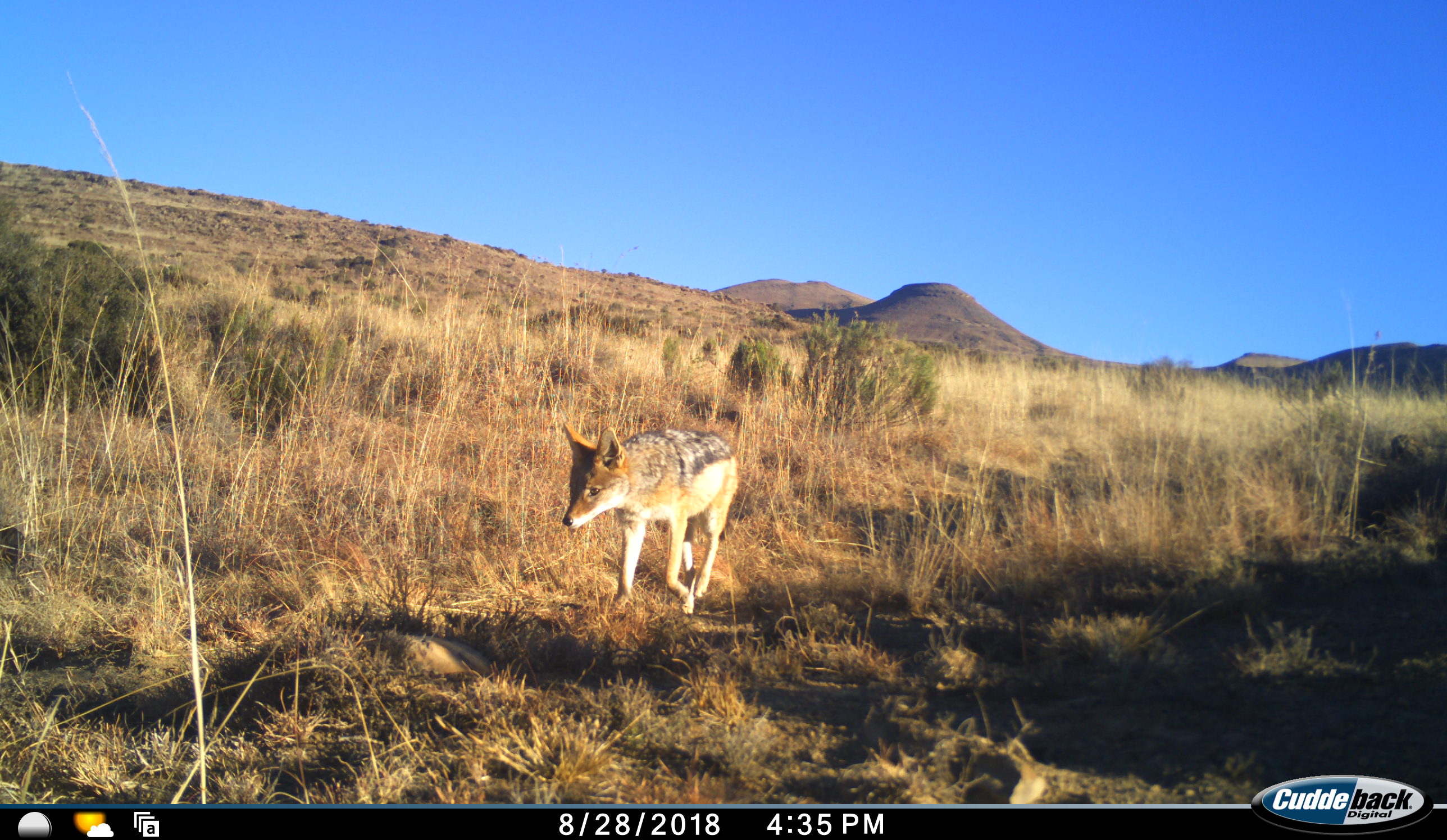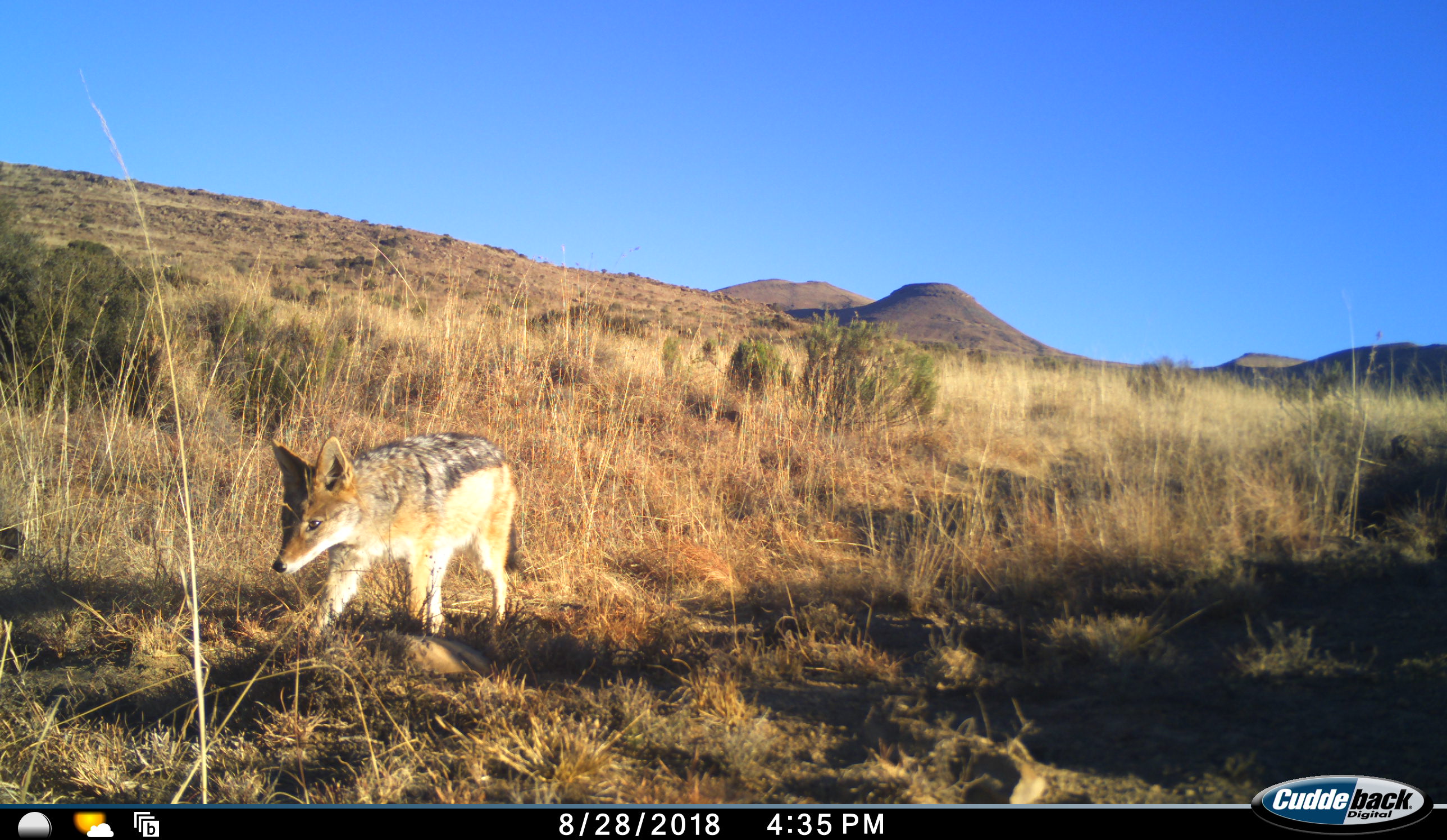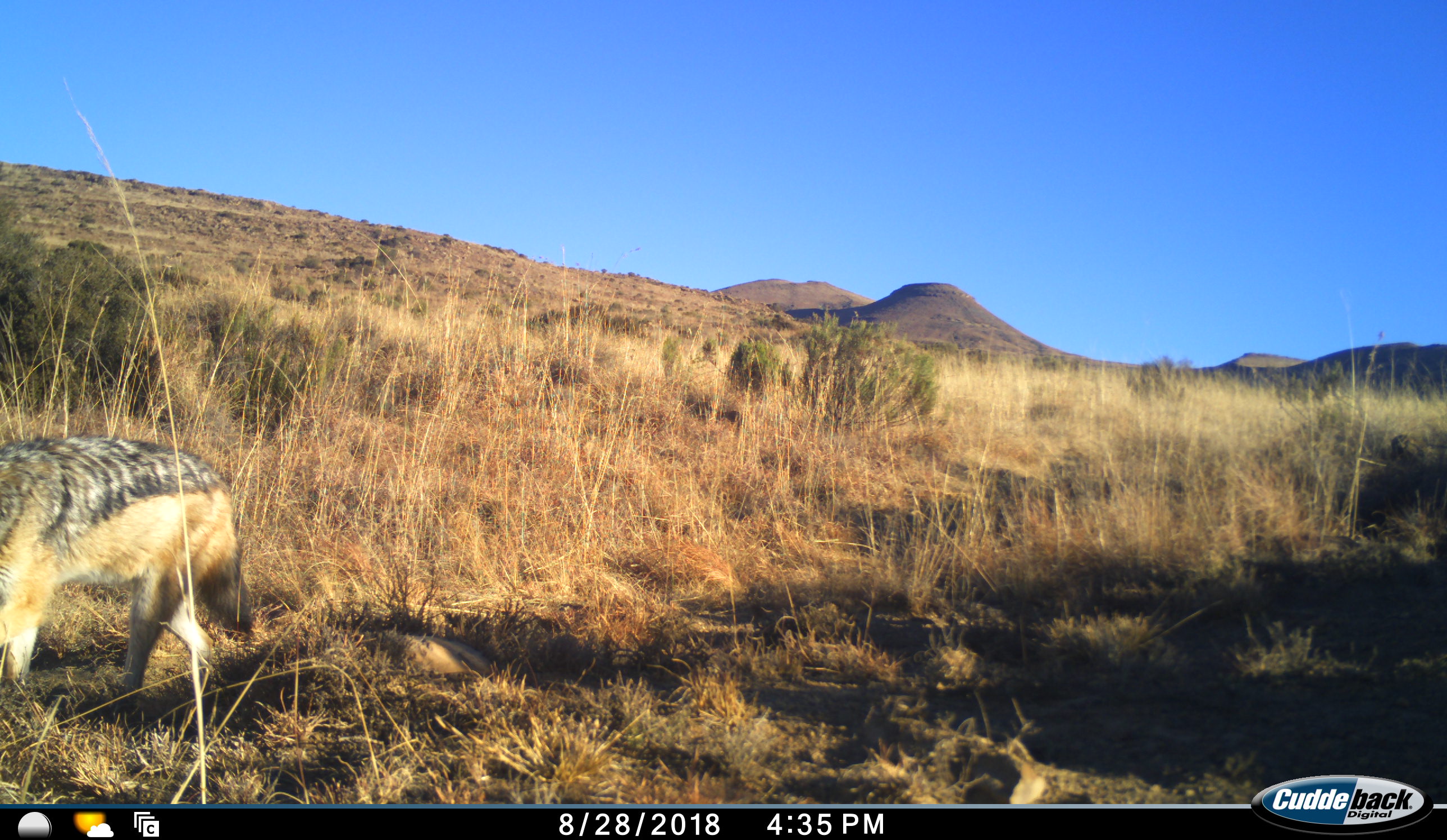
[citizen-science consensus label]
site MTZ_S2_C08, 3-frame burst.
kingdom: Animalia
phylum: Chordata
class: Mammalia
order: Carnivora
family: Canidae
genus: Lupulella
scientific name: Lupulella mesomelas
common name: black-backed jackal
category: jackalblackbacked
Jackalblackbacked (black-backed jackal) (Lupulella mesomelas), count 1. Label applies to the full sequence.